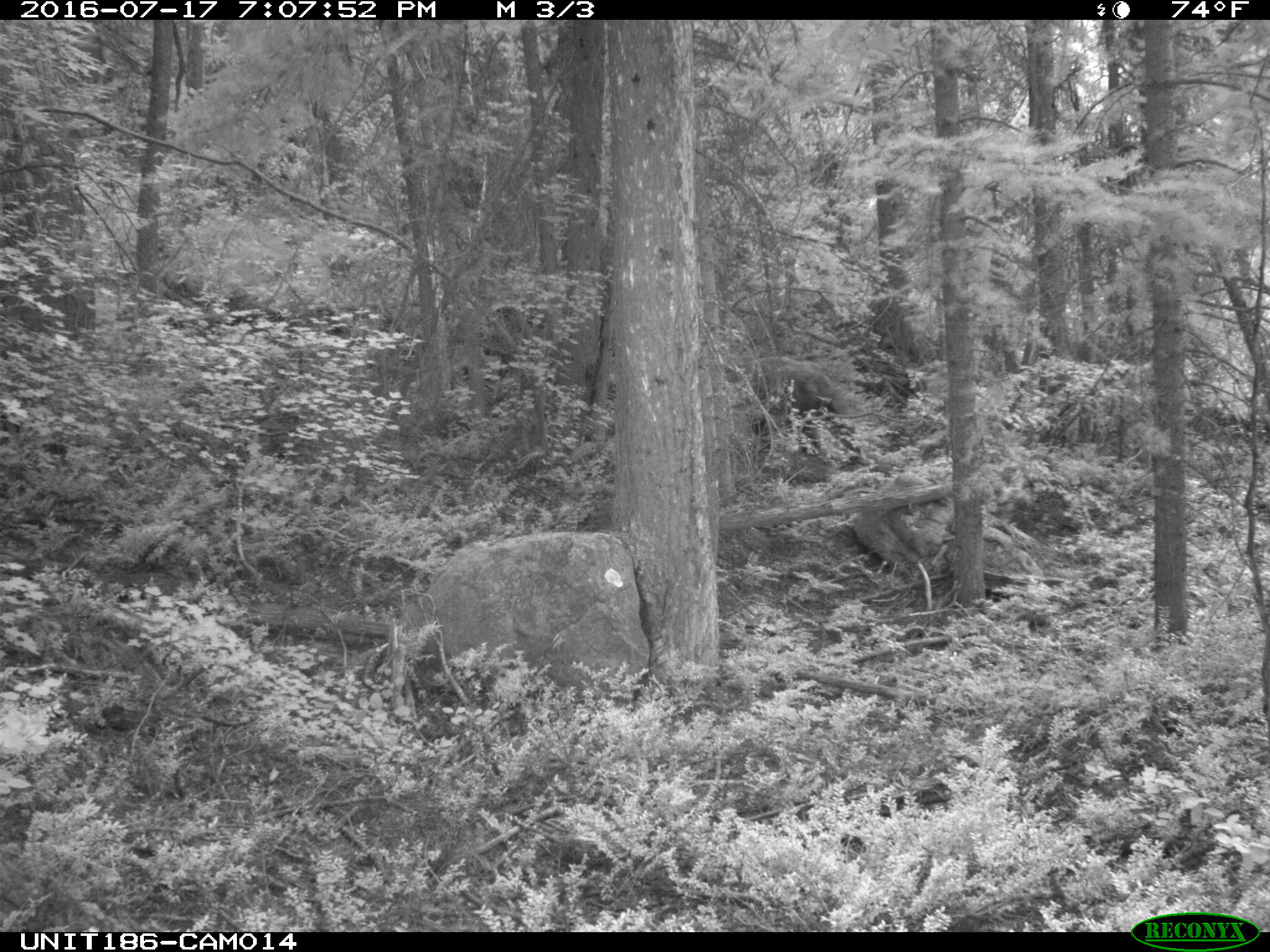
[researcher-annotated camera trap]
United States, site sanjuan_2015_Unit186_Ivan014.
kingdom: Animalia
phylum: Chordata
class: Mammalia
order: Carnivora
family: Ursidae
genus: Ursus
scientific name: Ursus americanus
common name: american black bear